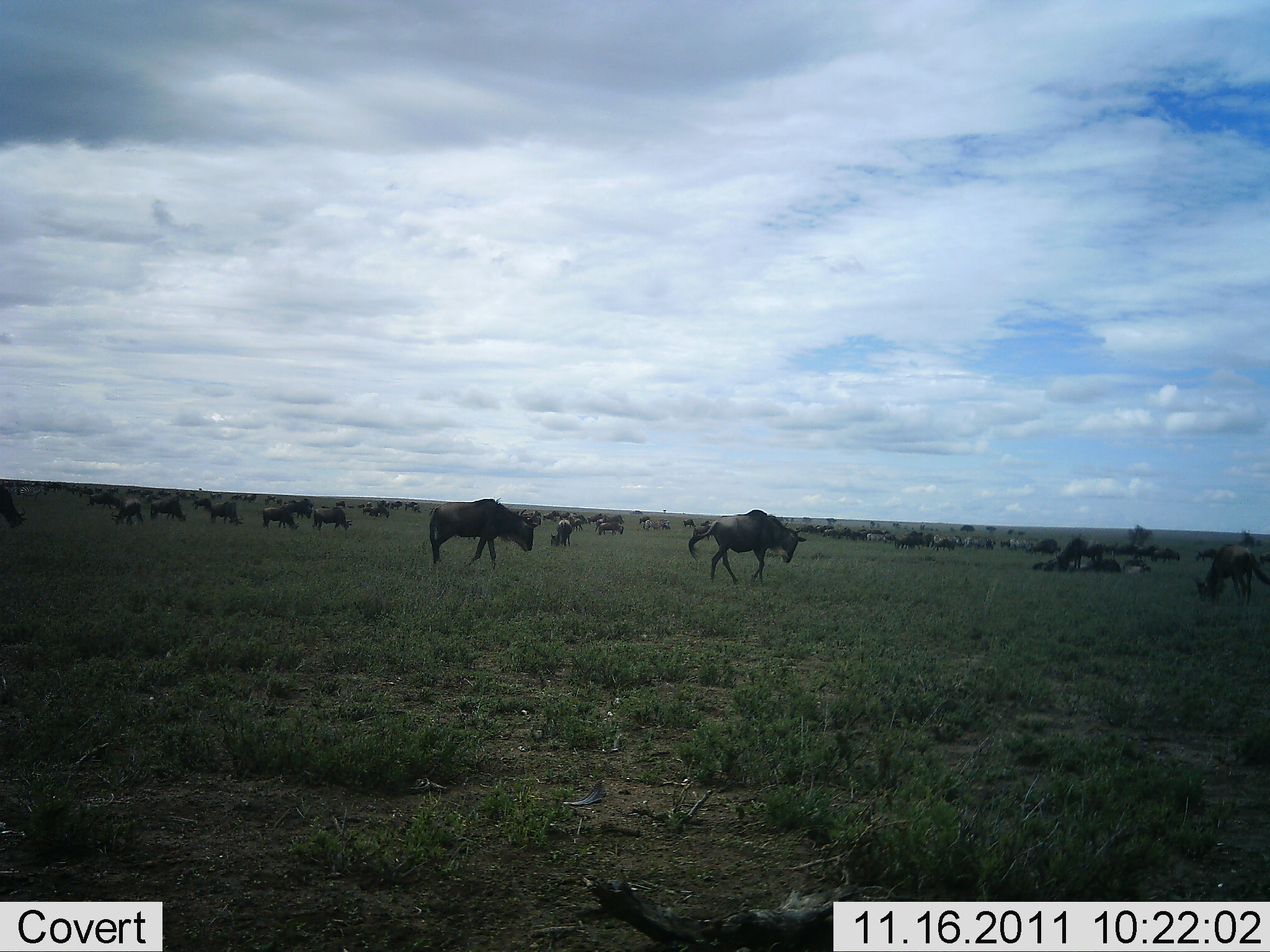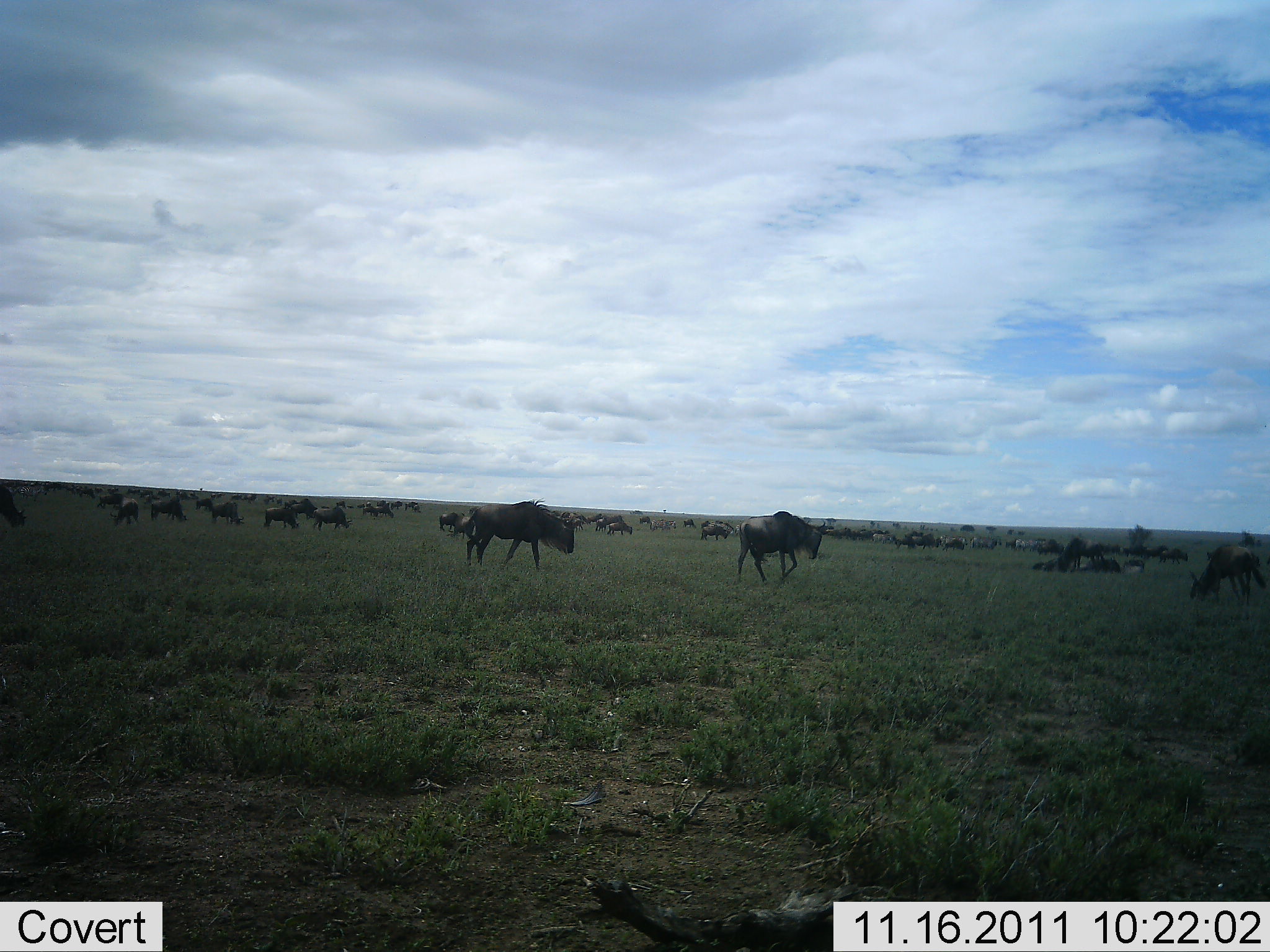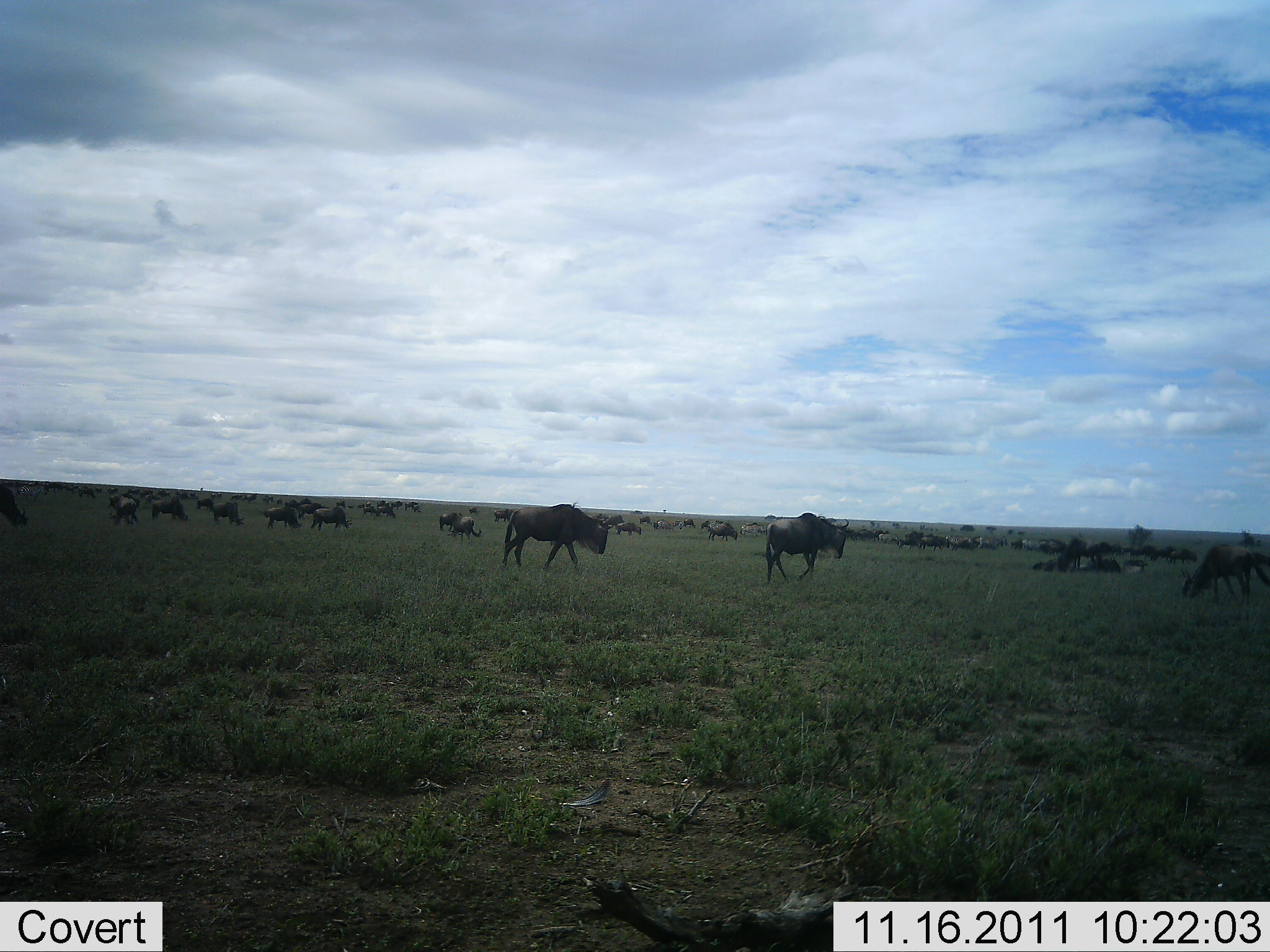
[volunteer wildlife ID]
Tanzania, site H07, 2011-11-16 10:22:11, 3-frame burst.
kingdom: Animalia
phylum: Chordata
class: Mammalia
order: Artiodactyla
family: Bovidae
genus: Connochaetes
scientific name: Connochaetes taurinus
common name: blue wildebeest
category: wildebeest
Wildebeest (blue wildebeest) (Connochaetes taurinus), count 51+. Behavior (volunteer vote fractions): standing 44%, resting 12%, moving 94%, interacting 0%. Young present (vote fraction): 0%. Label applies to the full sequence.